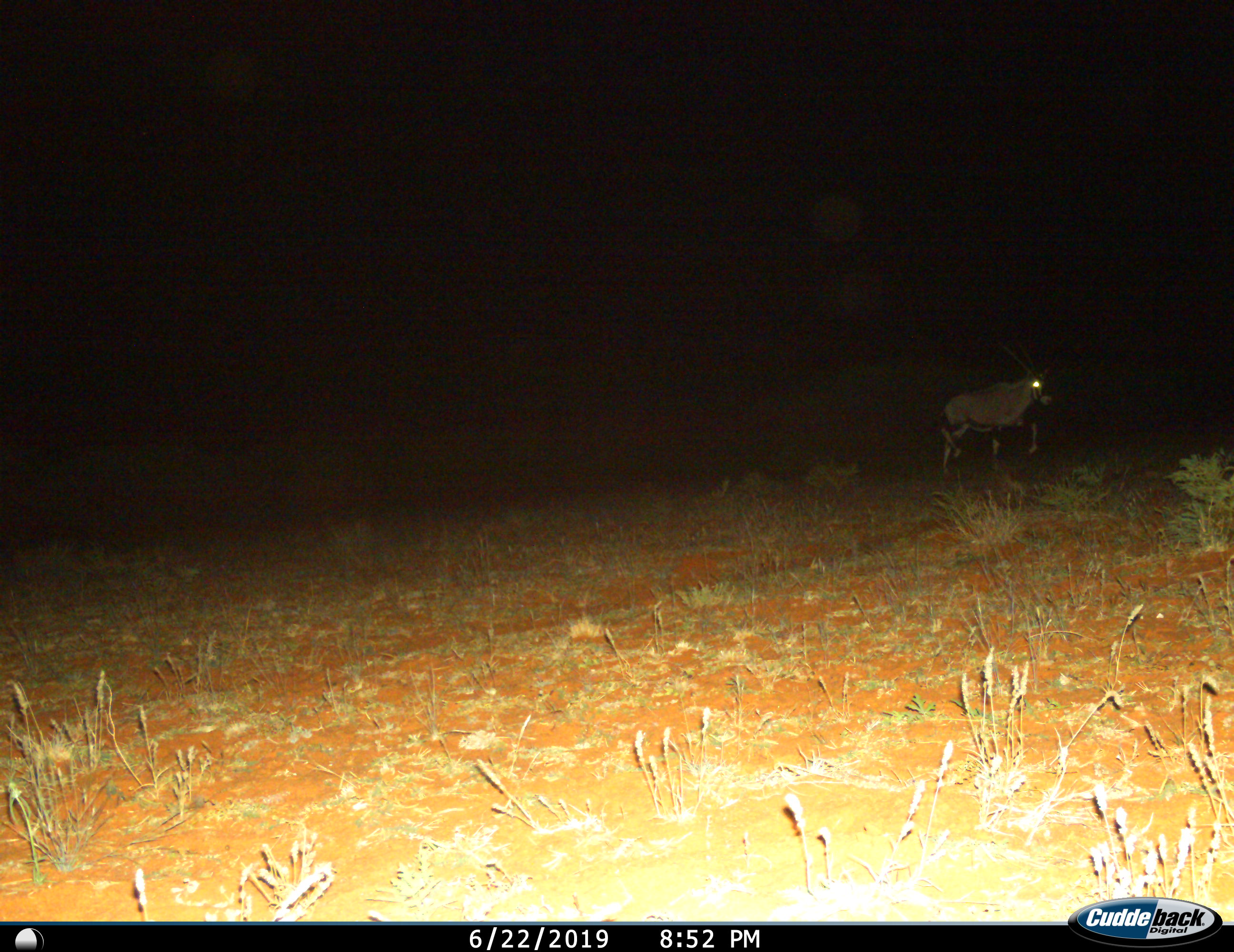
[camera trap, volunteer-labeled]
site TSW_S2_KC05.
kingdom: Animalia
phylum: Chordata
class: Mammalia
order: Artiodactyla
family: Bovidae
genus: Oryx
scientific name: Oryx gazella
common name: gemsbok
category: oryx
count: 1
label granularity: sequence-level